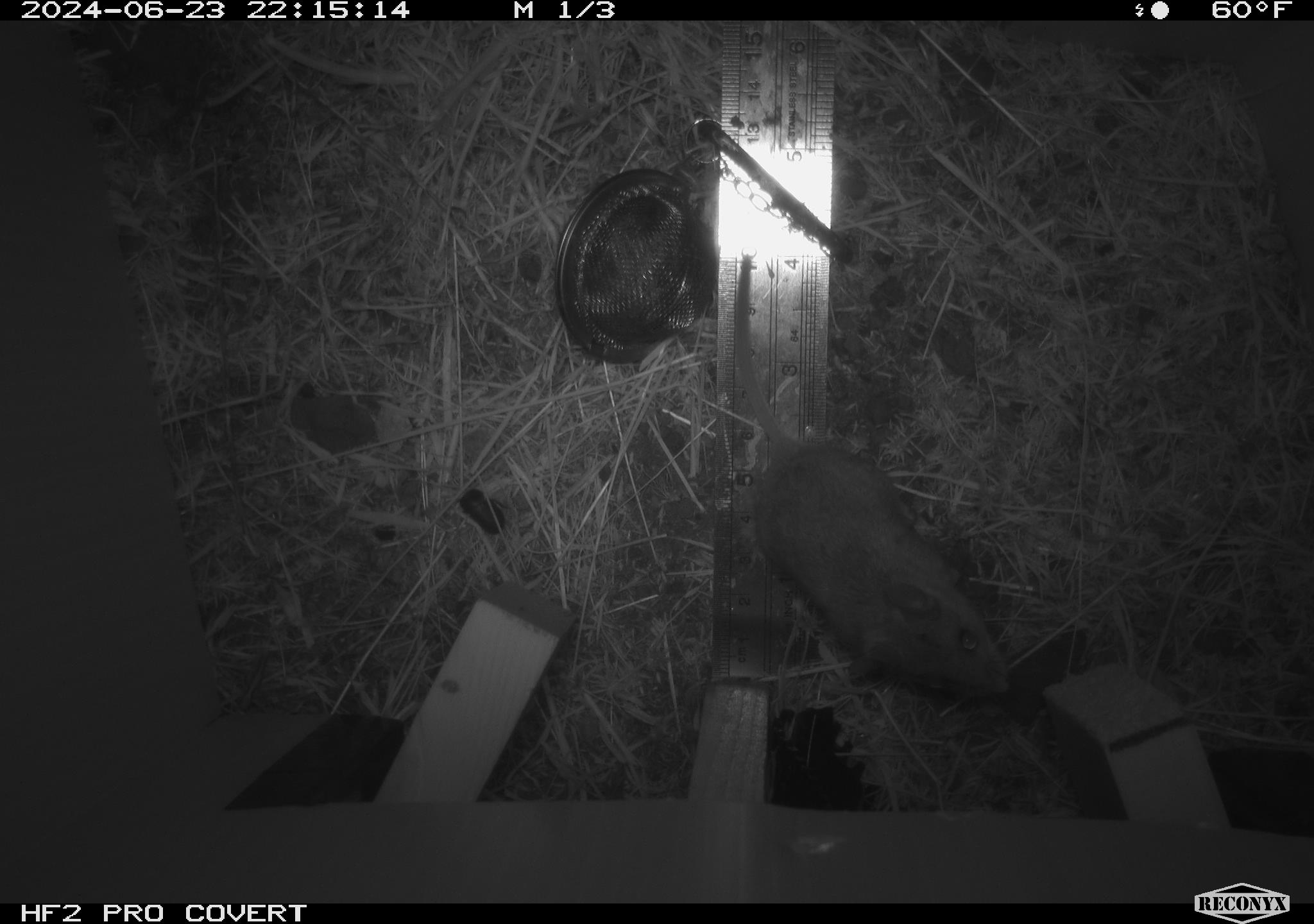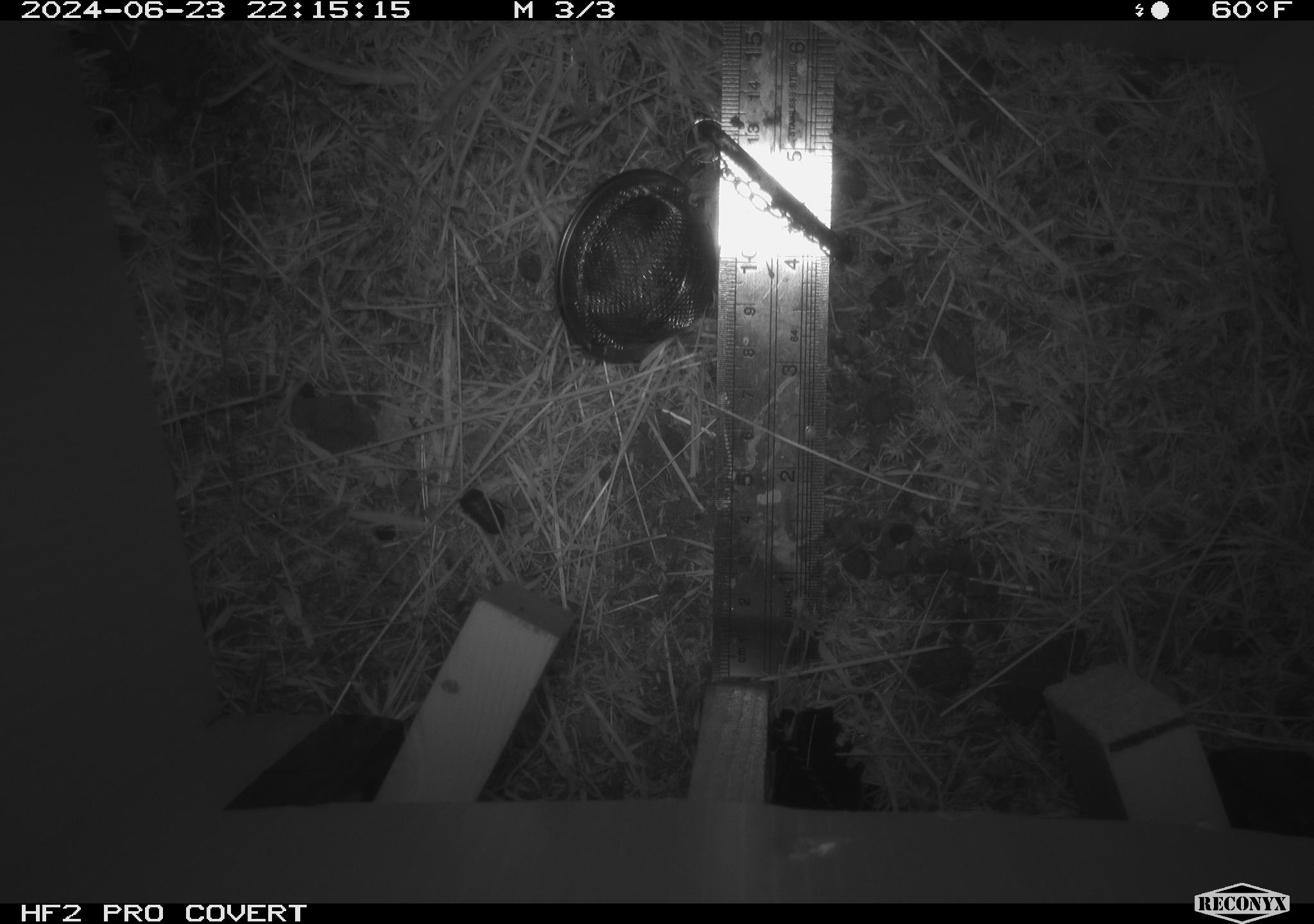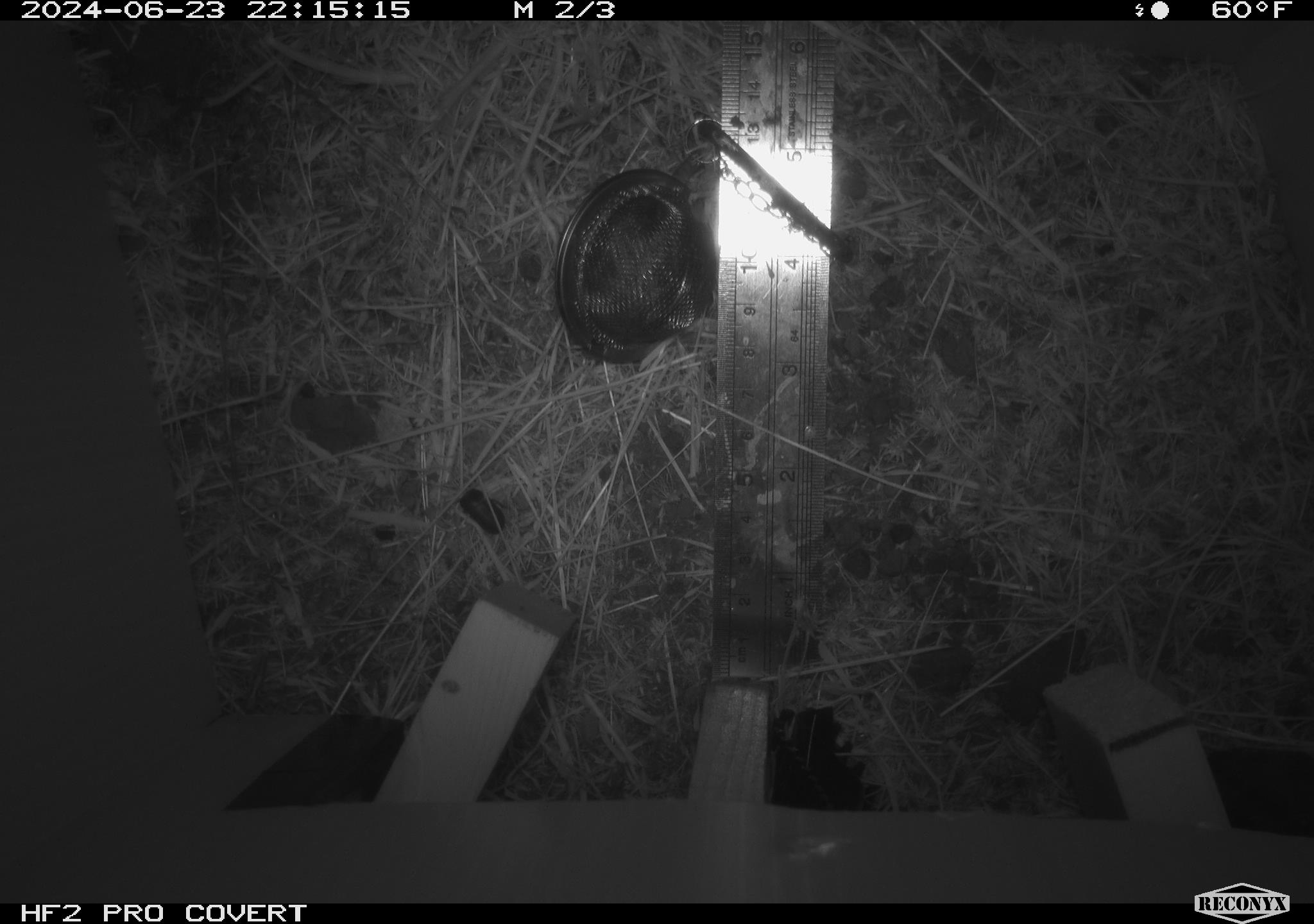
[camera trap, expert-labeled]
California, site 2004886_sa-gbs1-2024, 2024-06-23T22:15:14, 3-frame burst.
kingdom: Animalia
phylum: Chordata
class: Mammalia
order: Rodentia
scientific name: Rodentia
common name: mouse species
Mouse species (Rodentia).